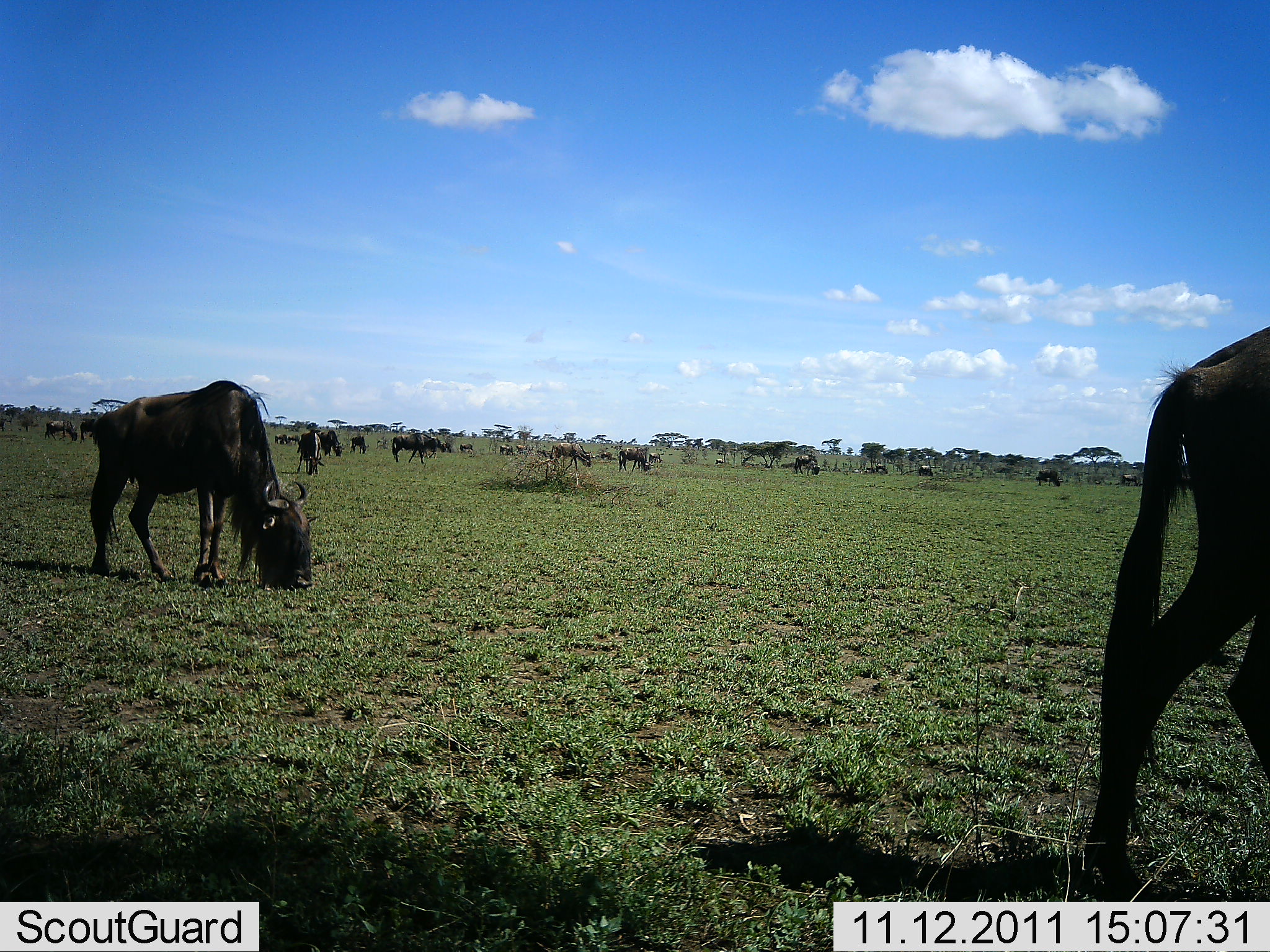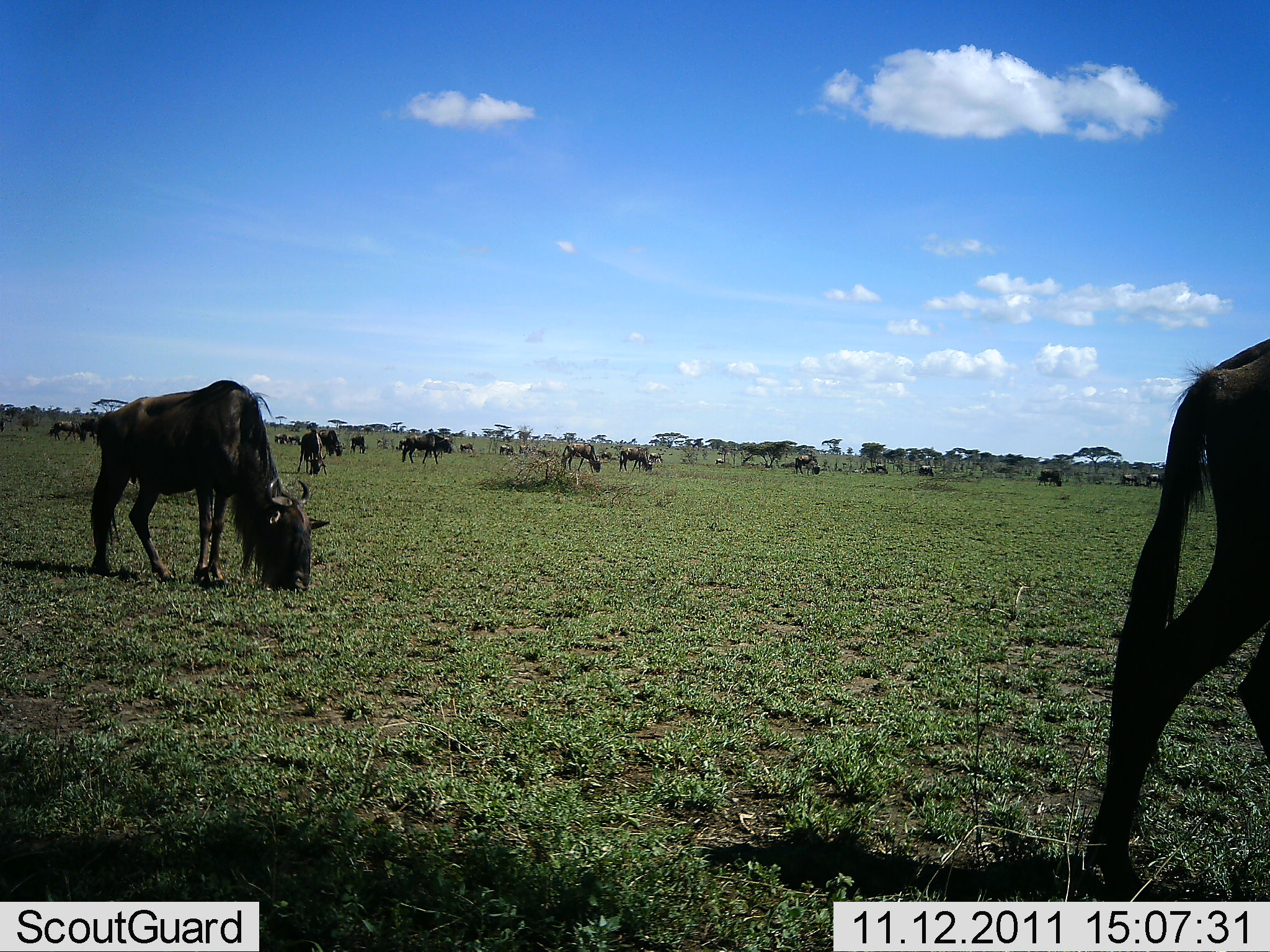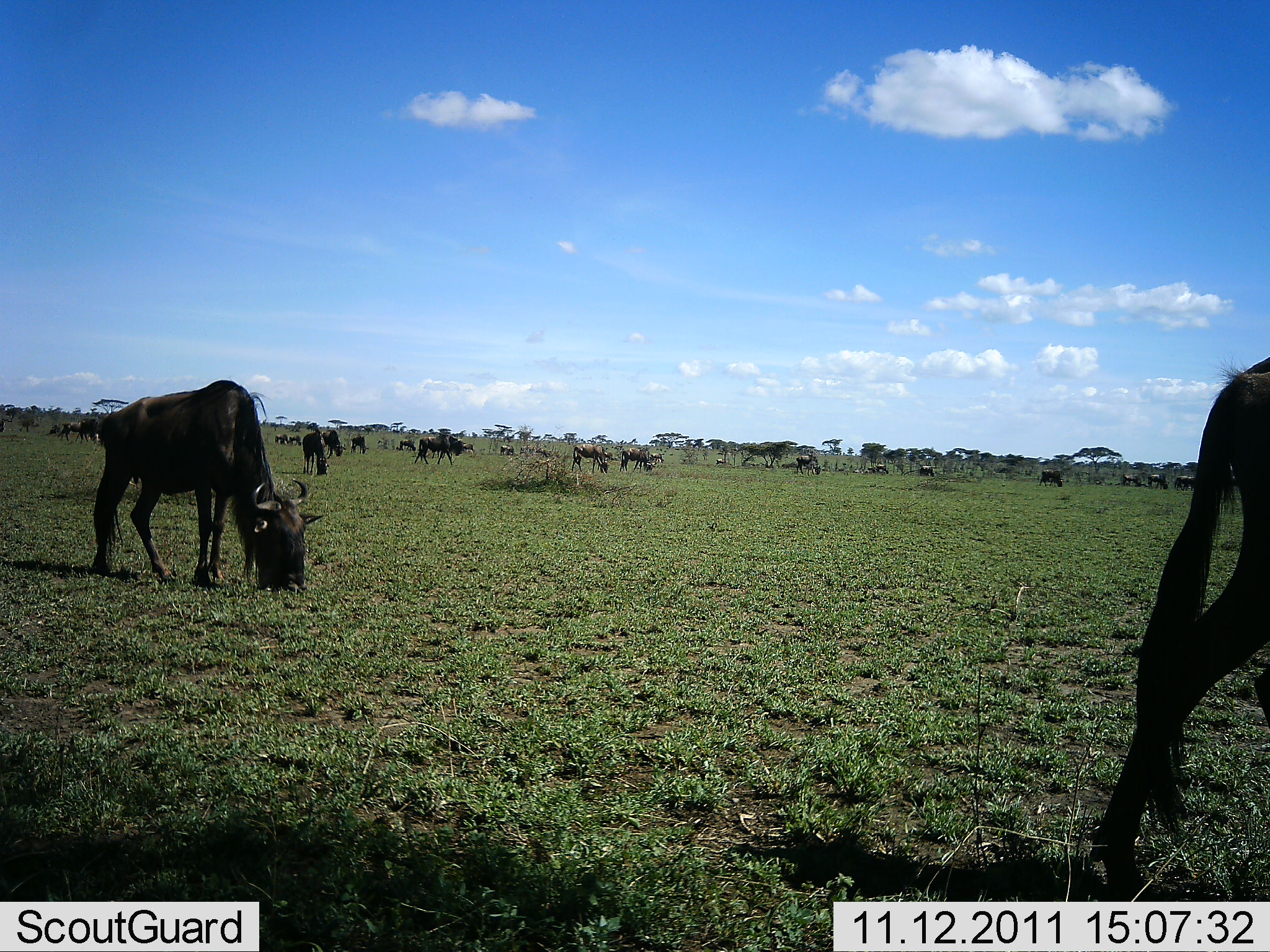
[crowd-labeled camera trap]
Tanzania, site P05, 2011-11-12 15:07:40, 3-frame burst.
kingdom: Animalia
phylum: Chordata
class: Mammalia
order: Artiodactyla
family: Bovidae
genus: Connochaetes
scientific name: Connochaetes taurinus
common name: blue wildebeest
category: wildebeest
Wildebeest (blue wildebeest) (Connochaetes taurinus), count 11-50. Behavior (volunteer vote fractions): standing 60%, resting 0%, moving 60%, interacting 0%. Young present (vote fraction): 0%. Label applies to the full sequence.